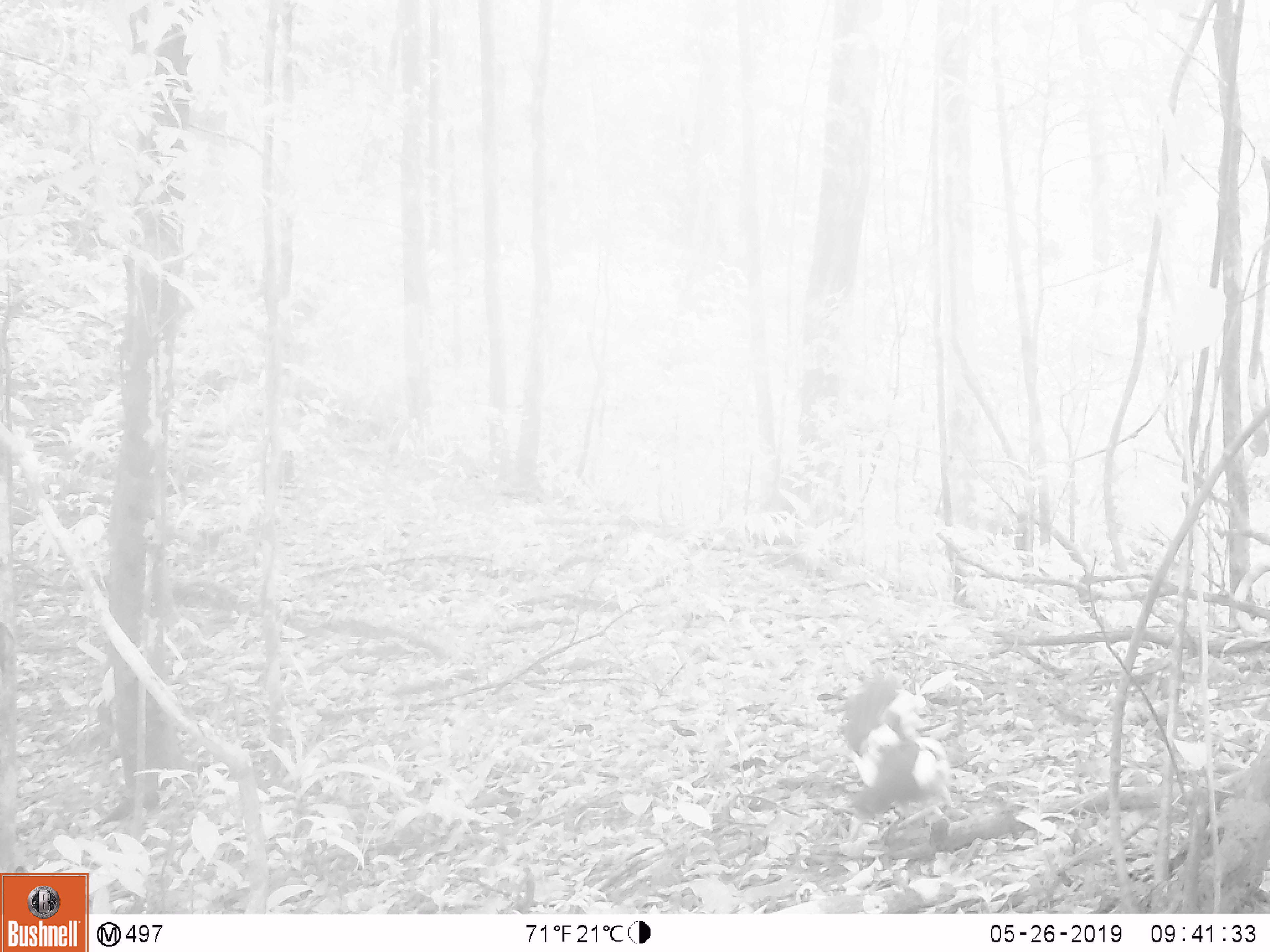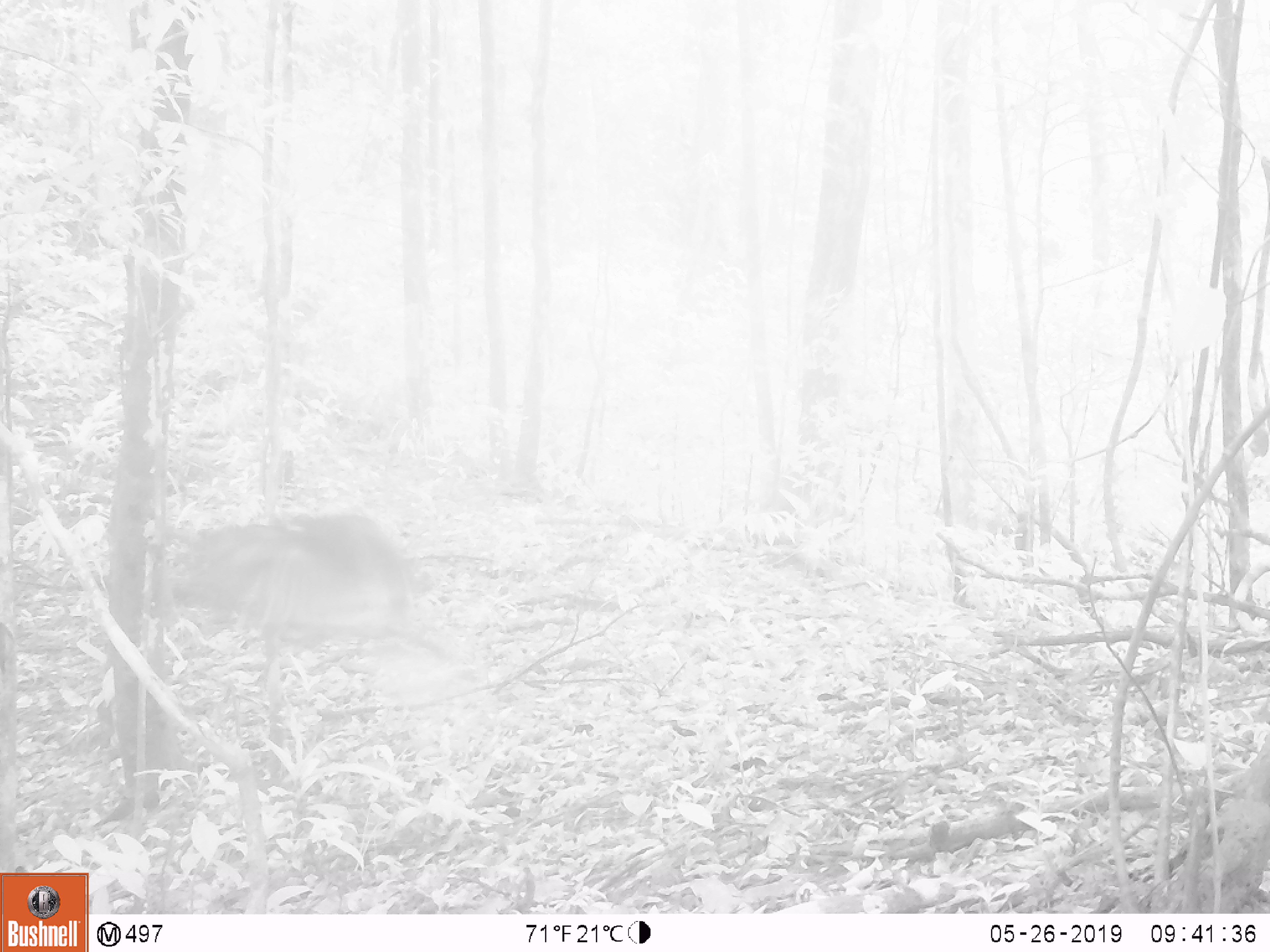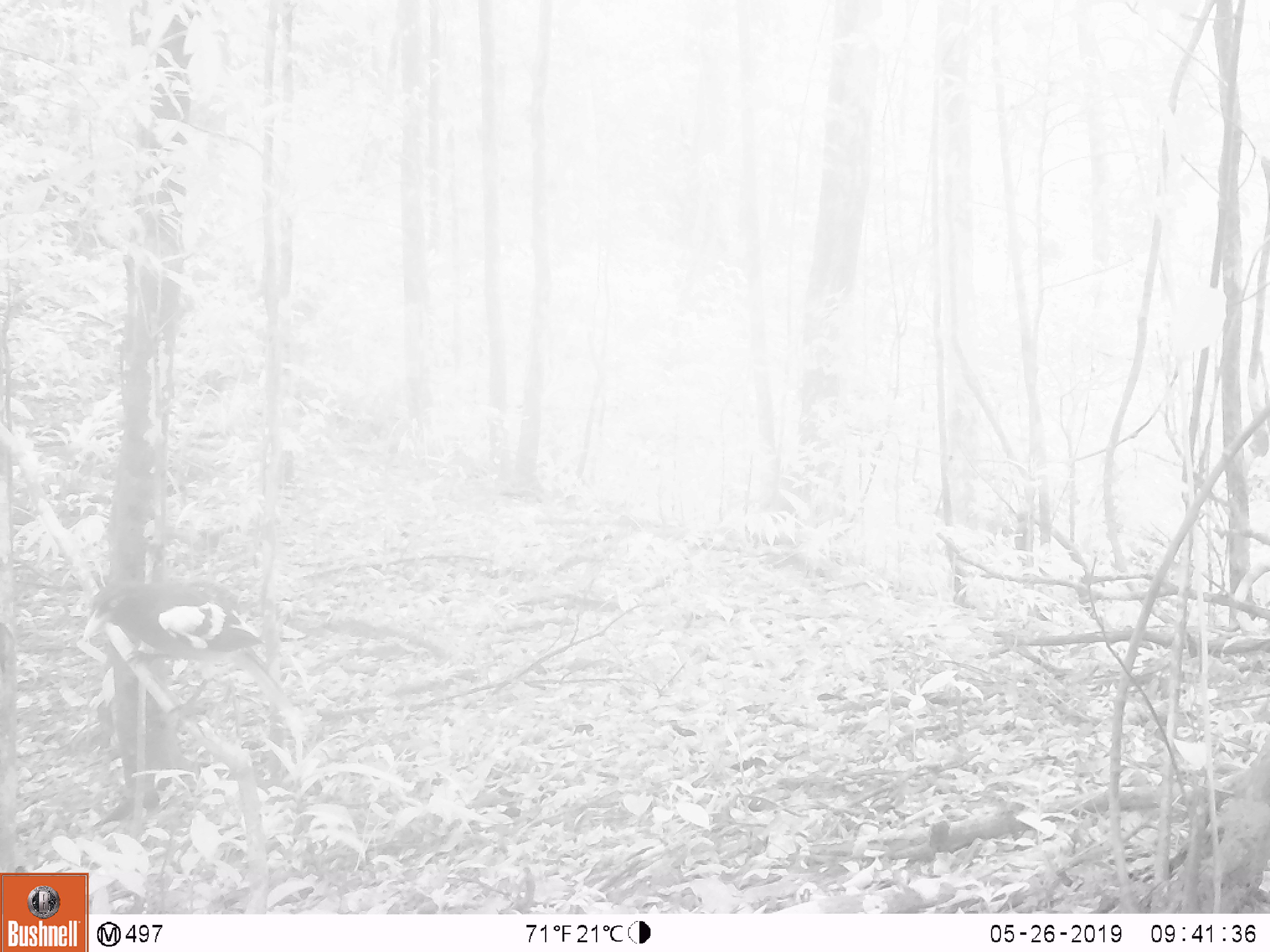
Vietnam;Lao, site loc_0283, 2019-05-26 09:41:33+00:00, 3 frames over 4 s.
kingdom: Animalia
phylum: Chordata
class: Aves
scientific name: Aves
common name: bird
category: unidentified bird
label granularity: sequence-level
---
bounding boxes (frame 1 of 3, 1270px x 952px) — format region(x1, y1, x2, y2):
unidentified bird: region(840, 674, 954, 842)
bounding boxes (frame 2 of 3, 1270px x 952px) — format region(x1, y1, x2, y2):
unidentified bird: region(175, 514, 454, 669)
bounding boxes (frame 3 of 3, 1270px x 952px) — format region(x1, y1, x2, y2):
unidentified bird: region(83, 580, 329, 738)